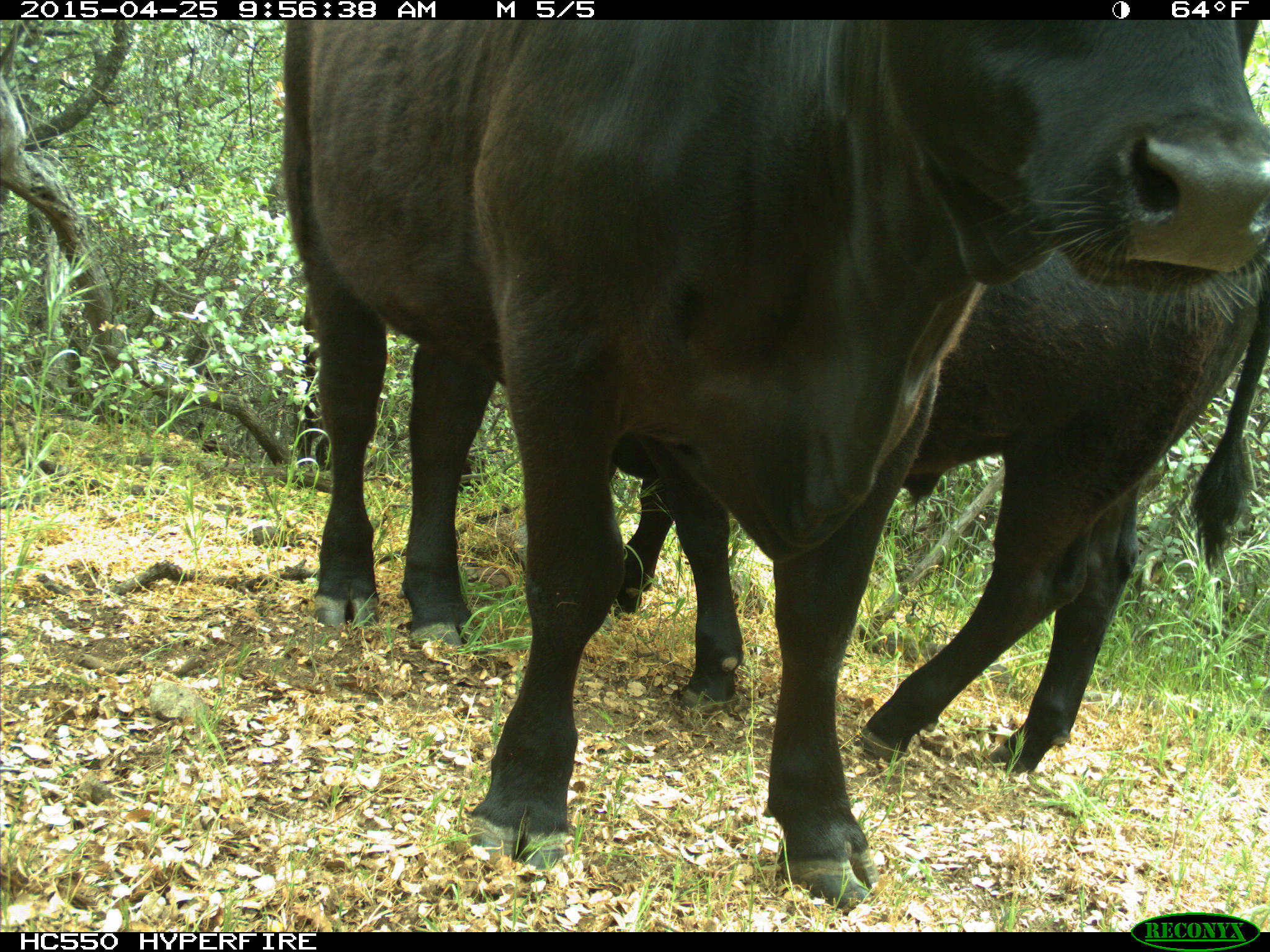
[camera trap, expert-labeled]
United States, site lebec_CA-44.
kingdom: Animalia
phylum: Chordata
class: Mammalia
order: Artiodactyla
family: Suidae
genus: Sus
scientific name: Sus scrofa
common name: wild boar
Sus scrofa (wild boar).